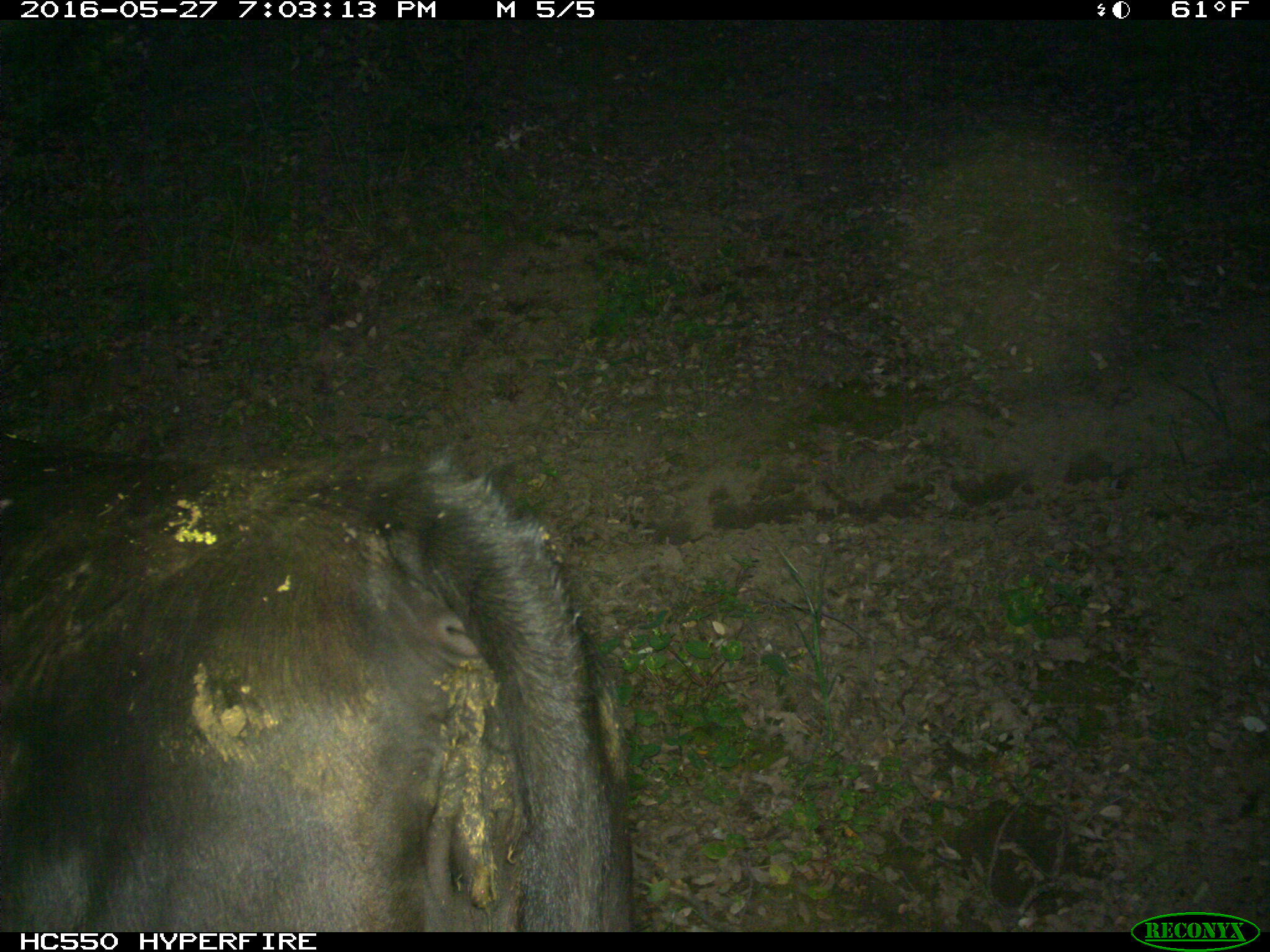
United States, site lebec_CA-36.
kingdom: Animalia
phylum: Chordata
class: Mammalia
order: Artiodactyla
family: Bovidae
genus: Bos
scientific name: Bos taurus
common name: domestic cow